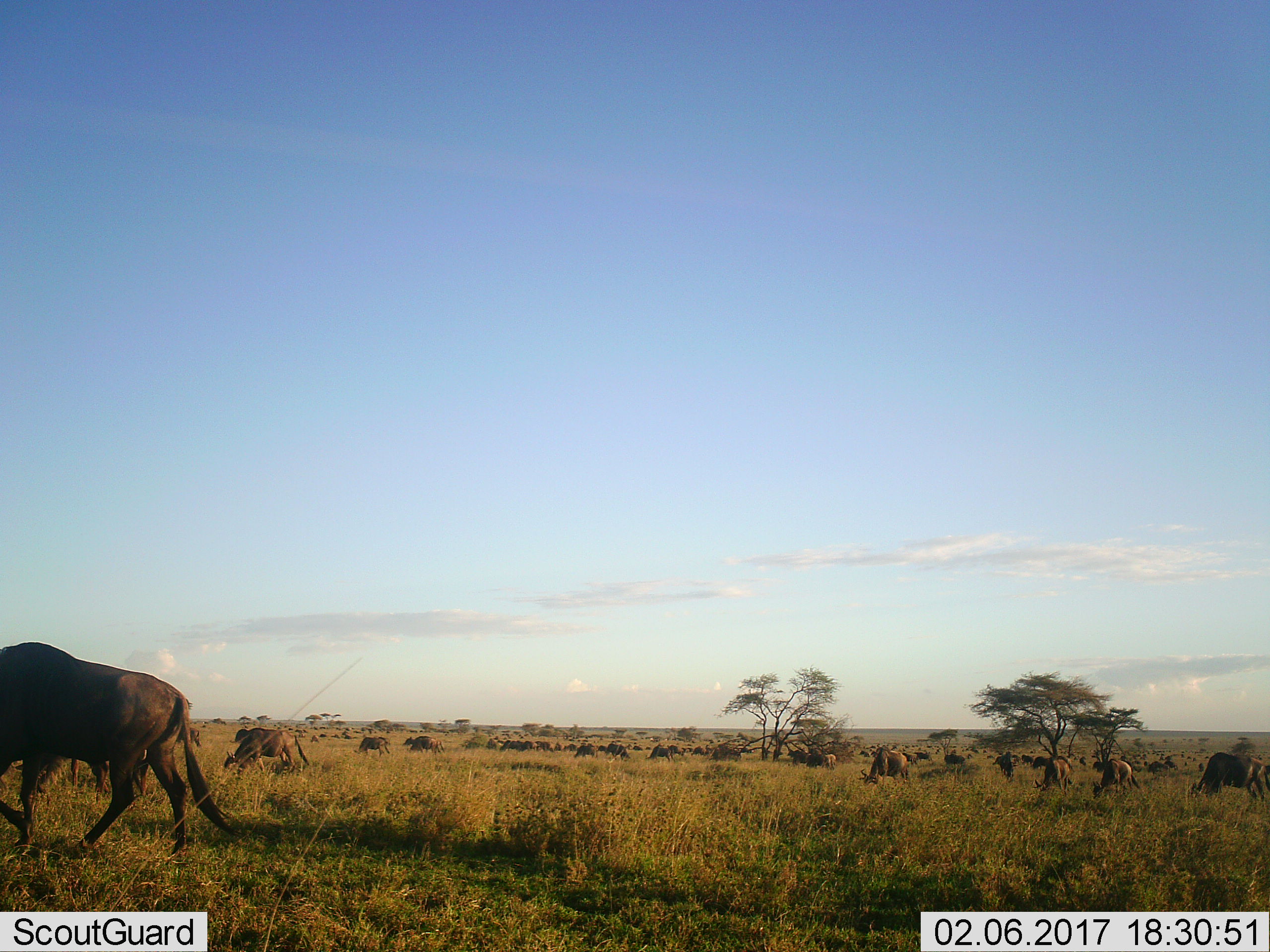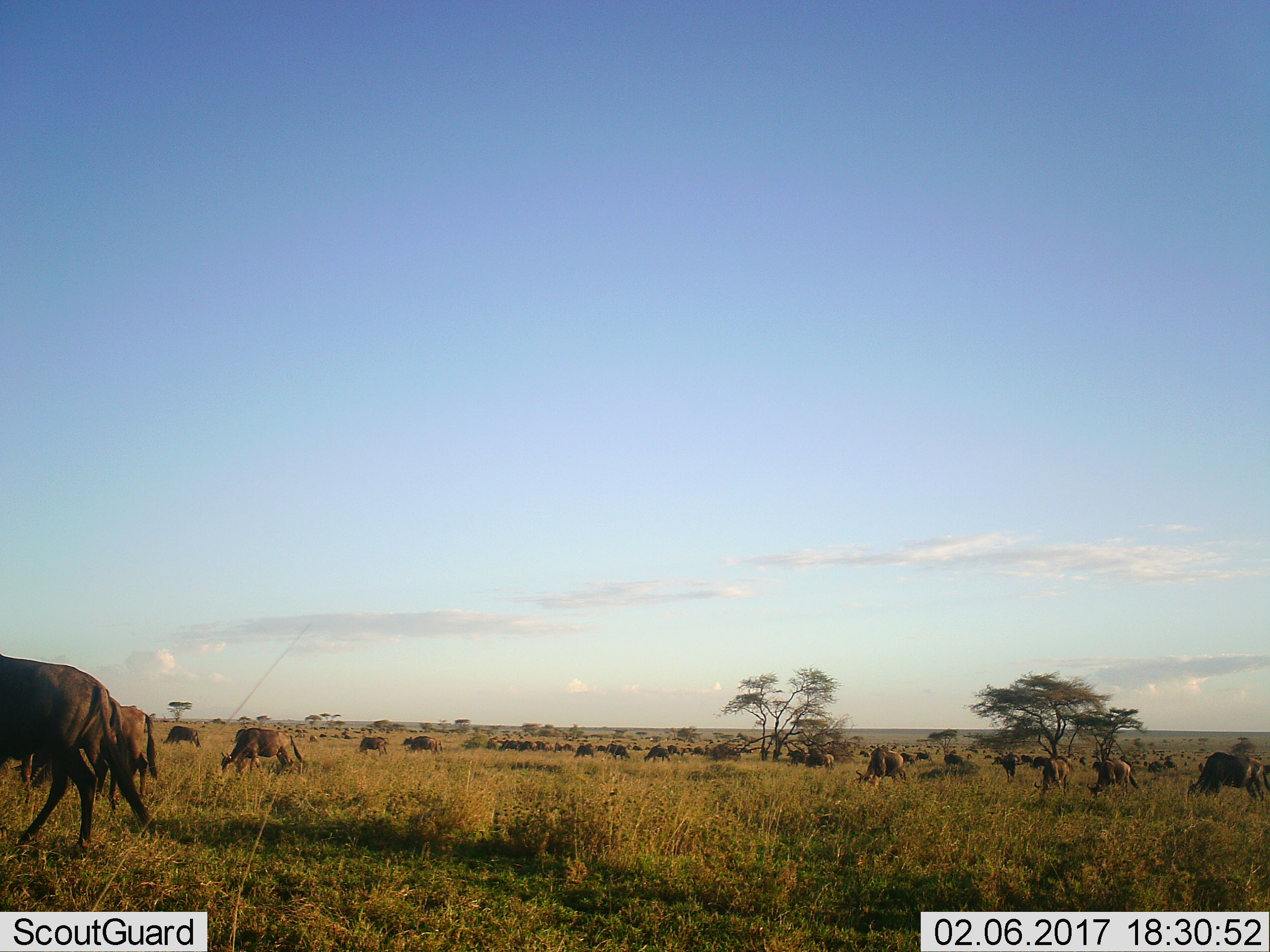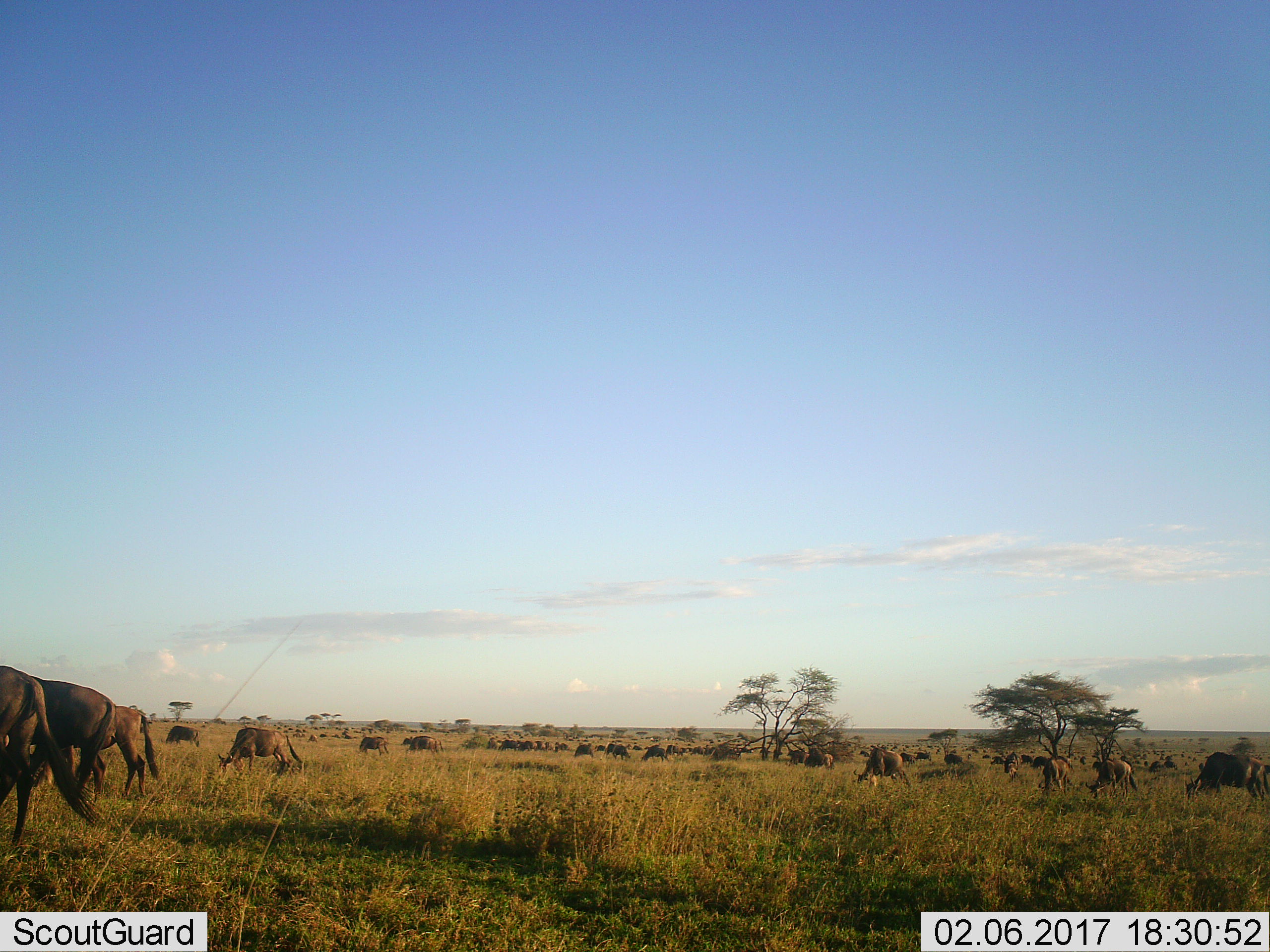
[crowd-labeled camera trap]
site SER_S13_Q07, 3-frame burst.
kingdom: Animalia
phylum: Chordata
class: Mammalia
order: Artiodactyla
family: Bovidae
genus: Connochaetes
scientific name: Connochaetes taurinus taurinus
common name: blue wildebeest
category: wildebeestblue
Wildebeestblue (blue wildebeest) (Connochaetes taurinus taurinus), count 51+. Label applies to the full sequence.